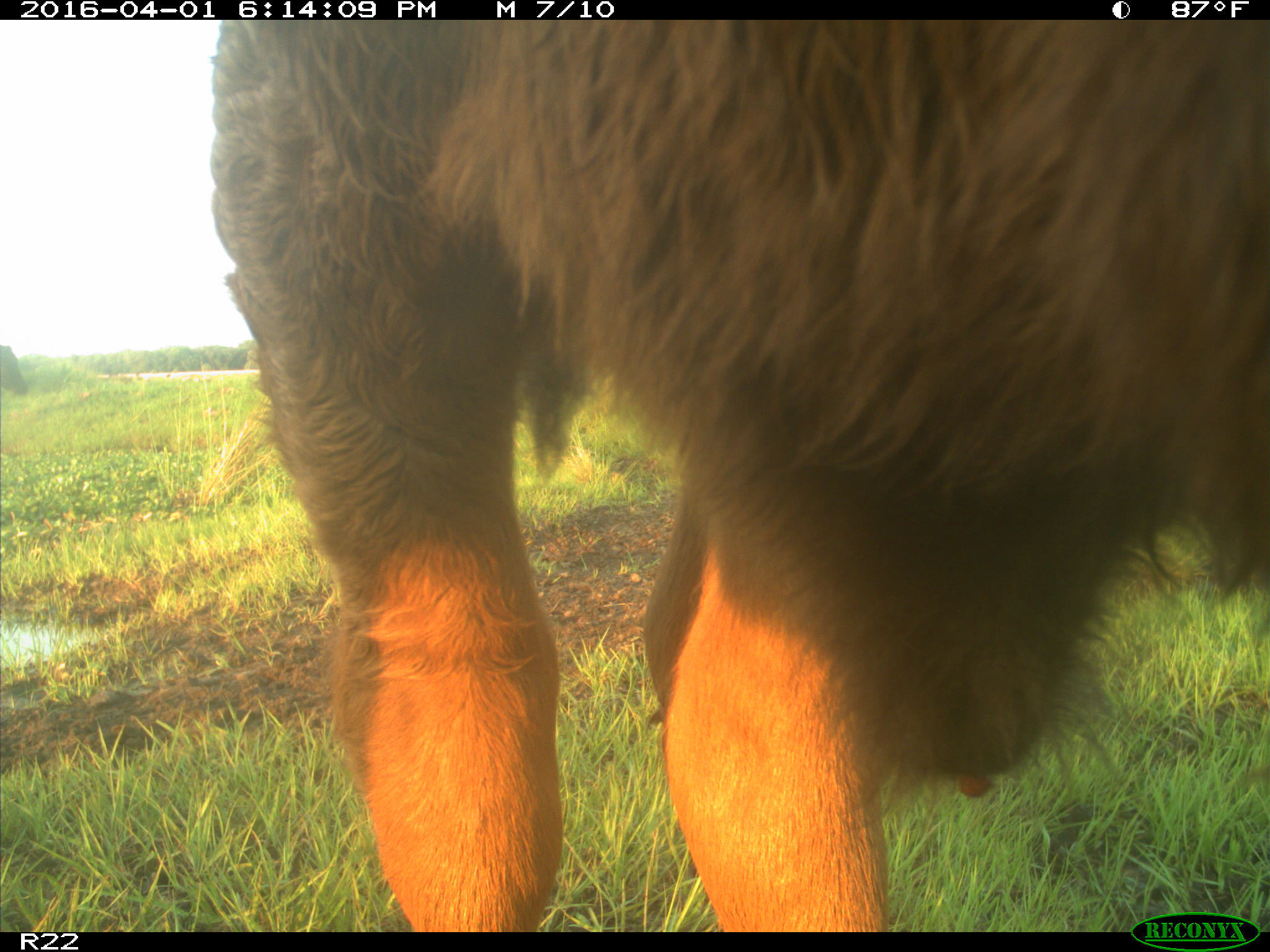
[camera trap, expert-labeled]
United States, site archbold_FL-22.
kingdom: Animalia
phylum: Chordata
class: Mammalia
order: Artiodactyla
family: Bovidae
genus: Bos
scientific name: Bos taurus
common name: domestic cow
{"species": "Bos taurus (domestic cow)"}